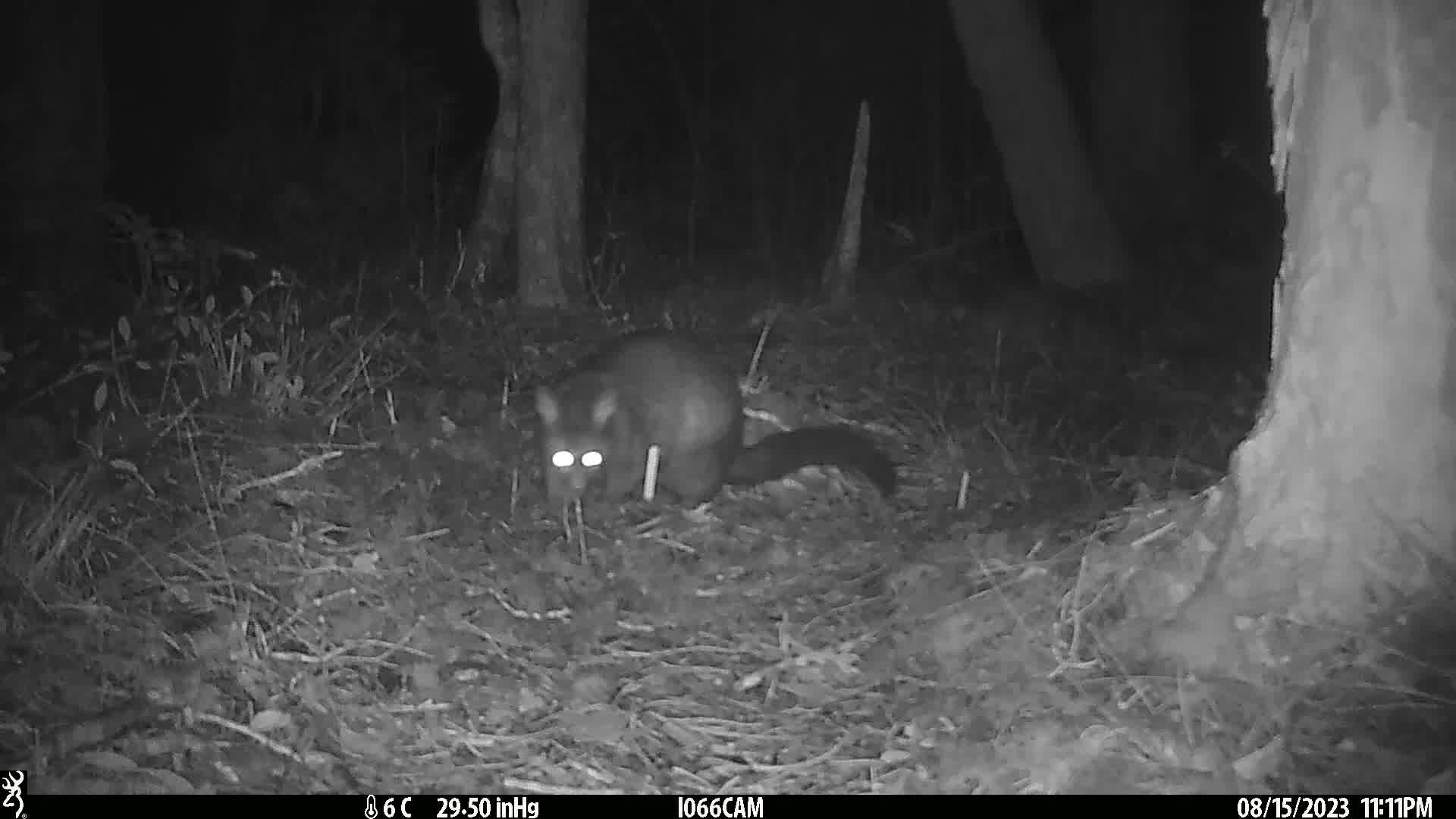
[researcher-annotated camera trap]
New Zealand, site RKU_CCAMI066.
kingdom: Animalia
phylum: Chordata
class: Mammalia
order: Diprotodontia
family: Phalangeridae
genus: Trichosurus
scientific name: Trichosurus vulpecula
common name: common brushtail possum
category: possum